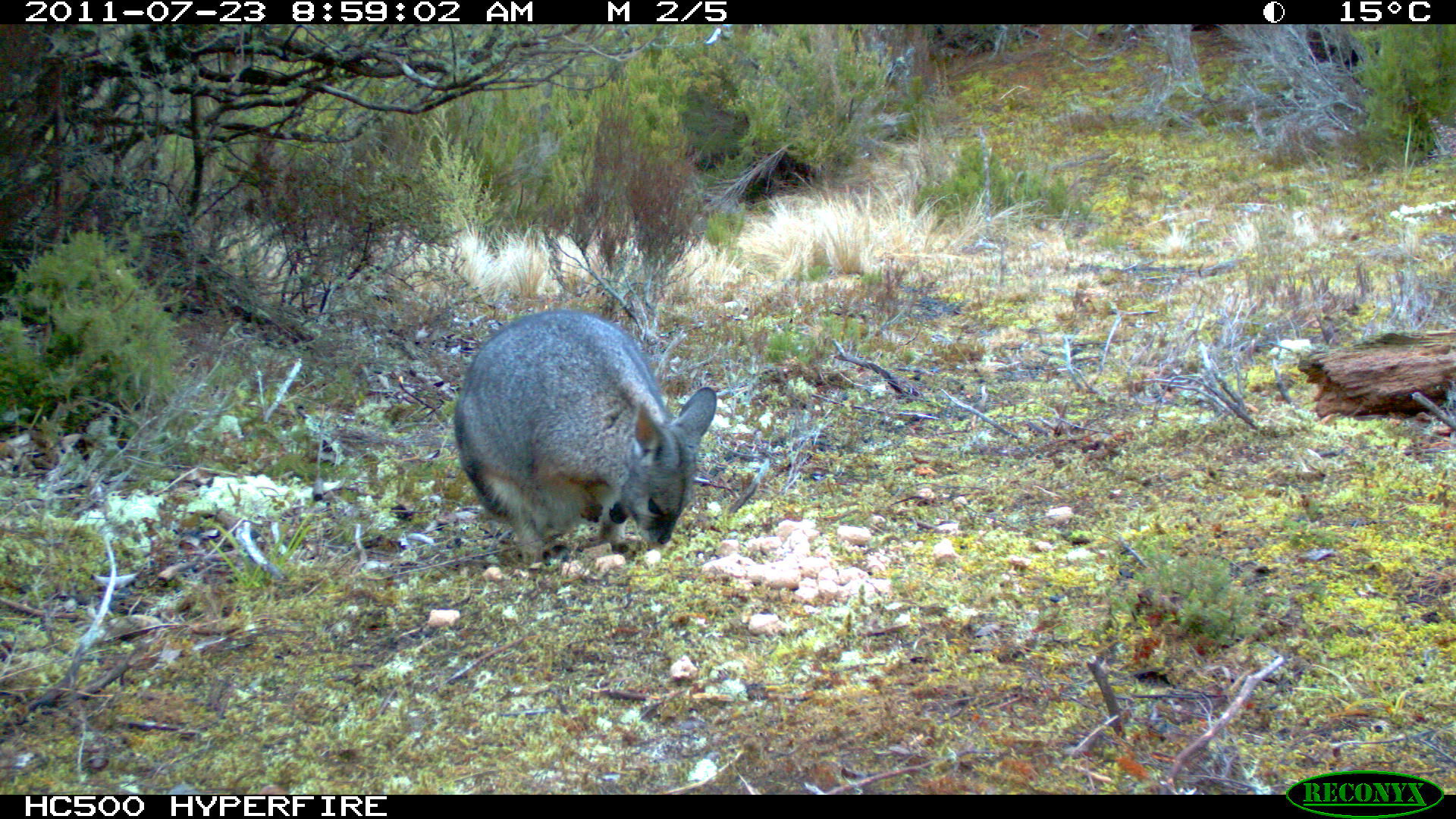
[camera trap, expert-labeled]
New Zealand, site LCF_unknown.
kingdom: Animalia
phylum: Chordata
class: Mammalia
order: Diprotodontia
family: Macropodidae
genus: Notamacropus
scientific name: Notamacropus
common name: wallaby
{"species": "wallaby (Notamacropus)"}